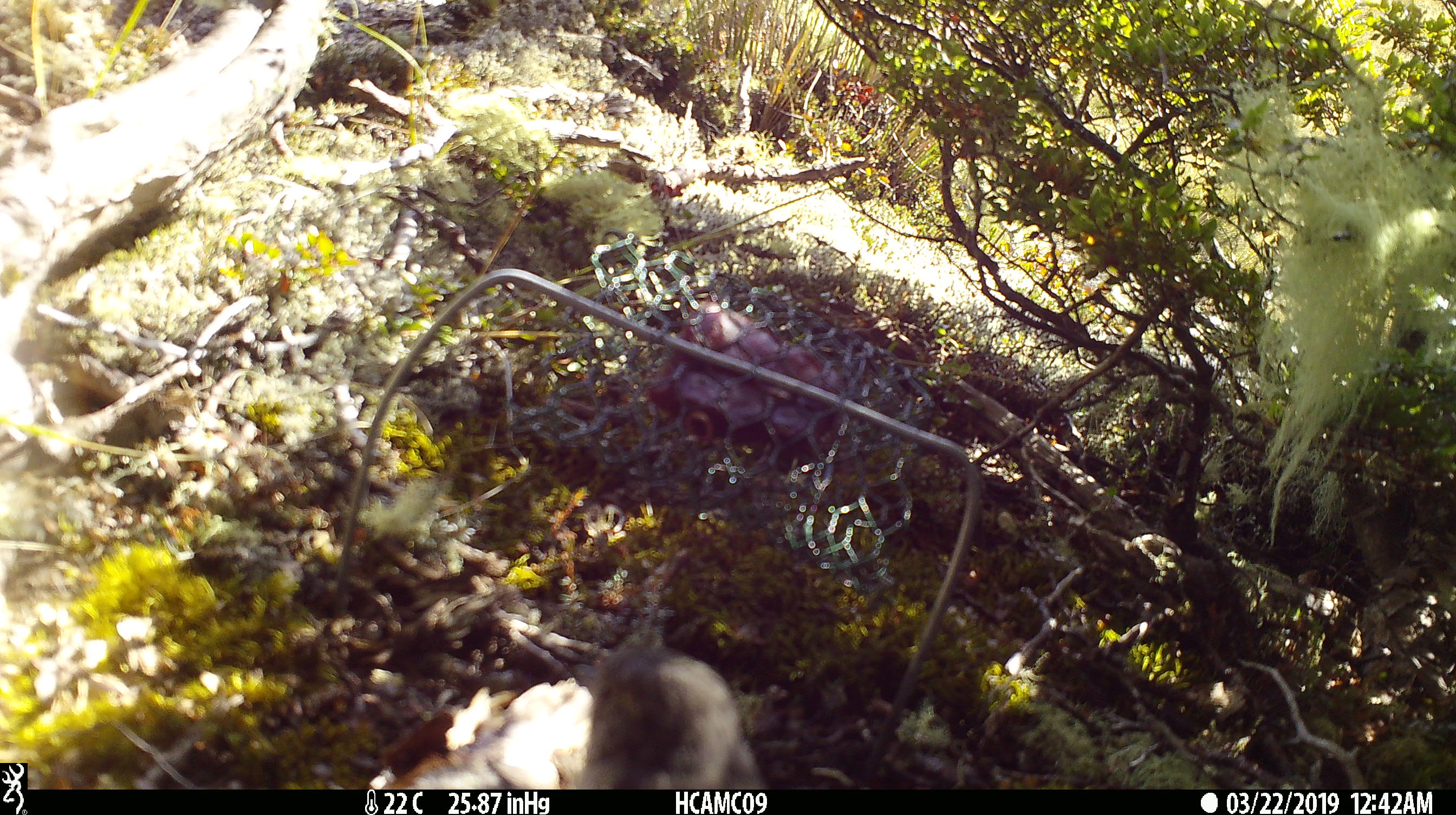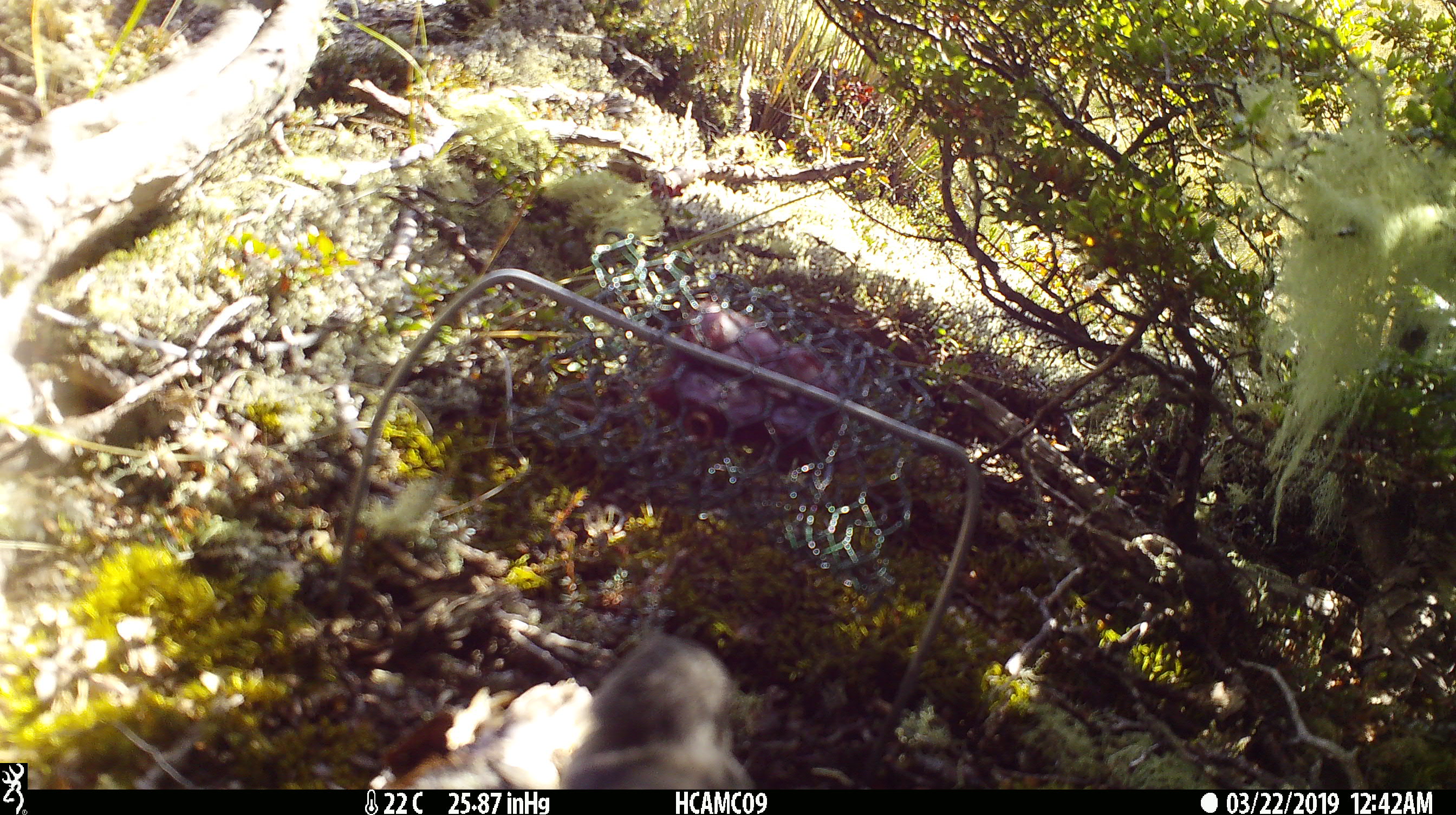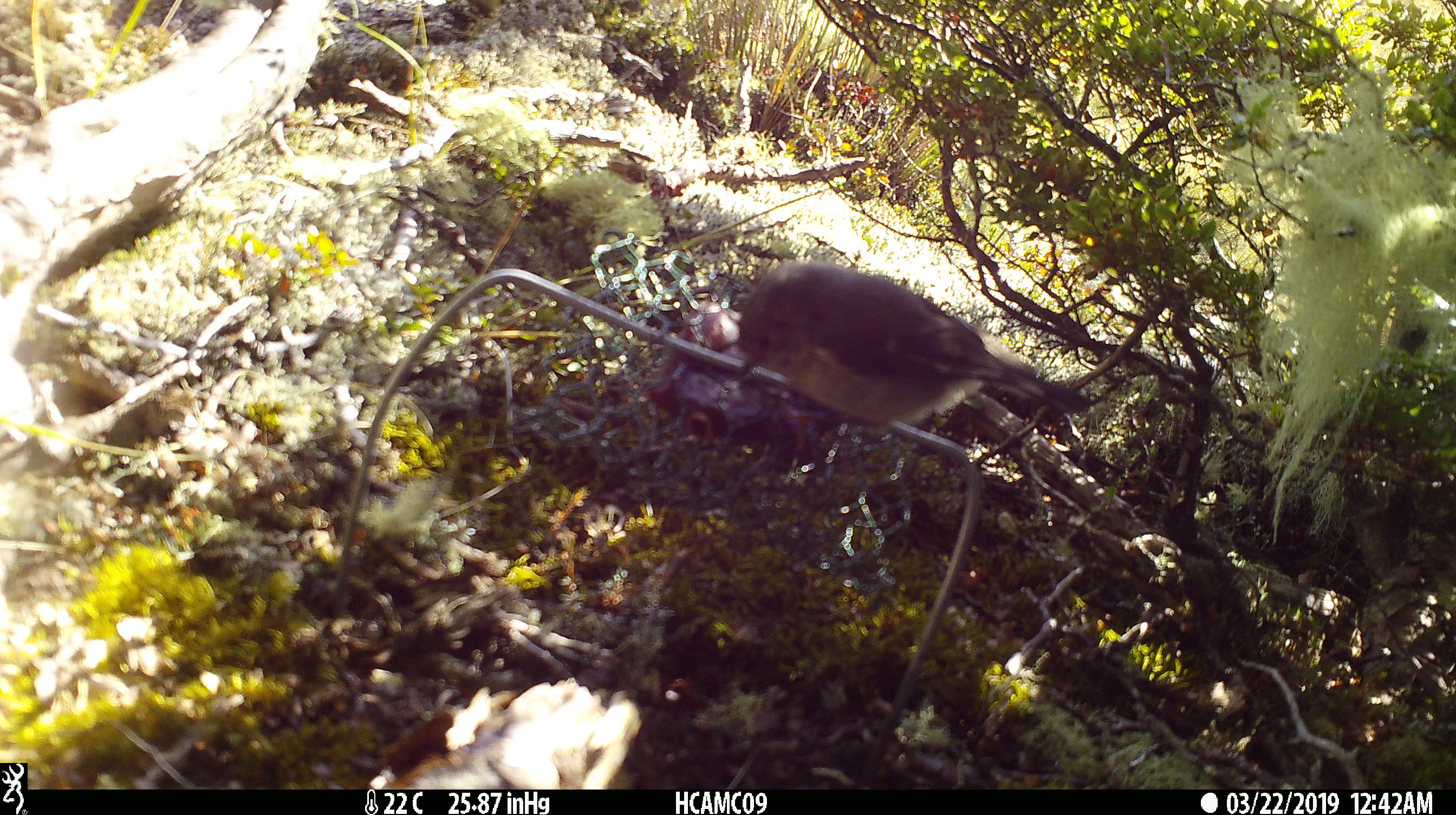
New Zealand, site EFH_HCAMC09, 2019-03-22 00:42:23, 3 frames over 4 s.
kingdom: Animalia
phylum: Chordata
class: Aves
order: Passeriformes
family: Petroicidae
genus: Petroica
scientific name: Petroica macrocephala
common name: tomtit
Tomtit (Petroica macrocephala).